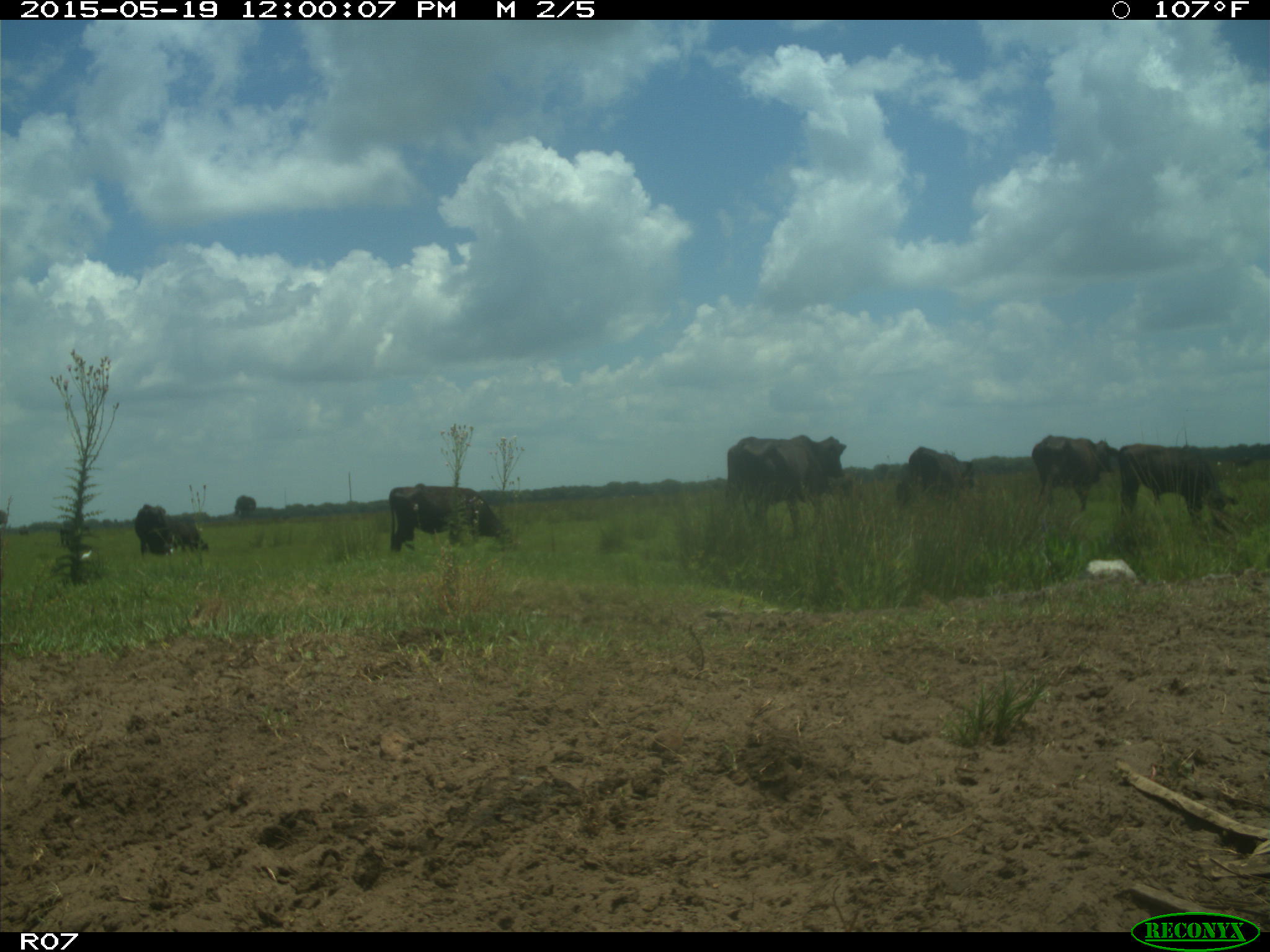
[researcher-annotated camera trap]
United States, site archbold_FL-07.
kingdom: Animalia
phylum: Chordata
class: Mammalia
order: Artiodactyla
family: Bovidae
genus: Bos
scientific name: Bos taurus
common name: domestic cow